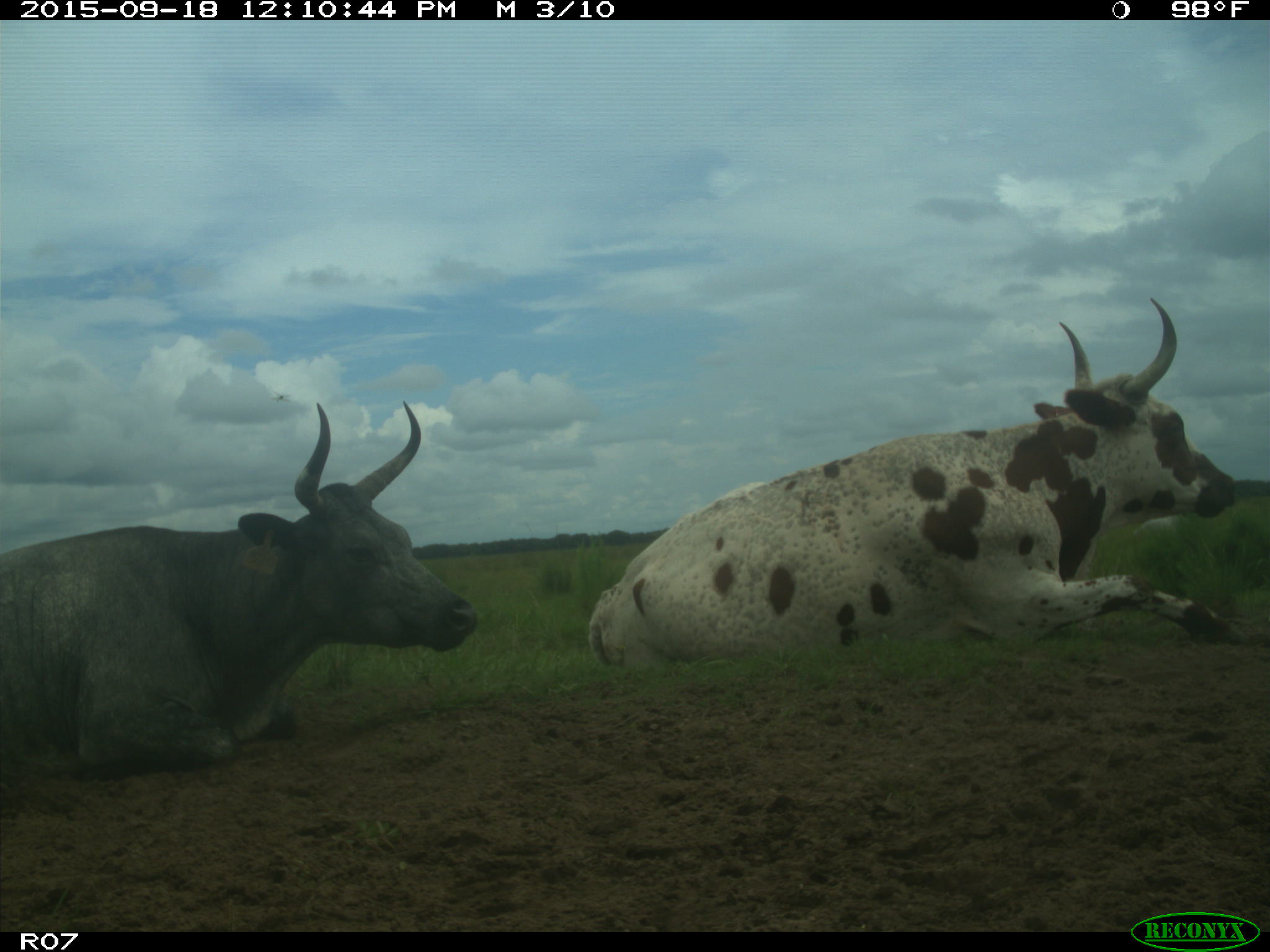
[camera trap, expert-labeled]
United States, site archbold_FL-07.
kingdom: Animalia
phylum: Chordata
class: Mammalia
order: Artiodactyla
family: Bovidae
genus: Bos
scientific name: Bos taurus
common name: domestic cow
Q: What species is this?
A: Bos taurus (domestic cow).